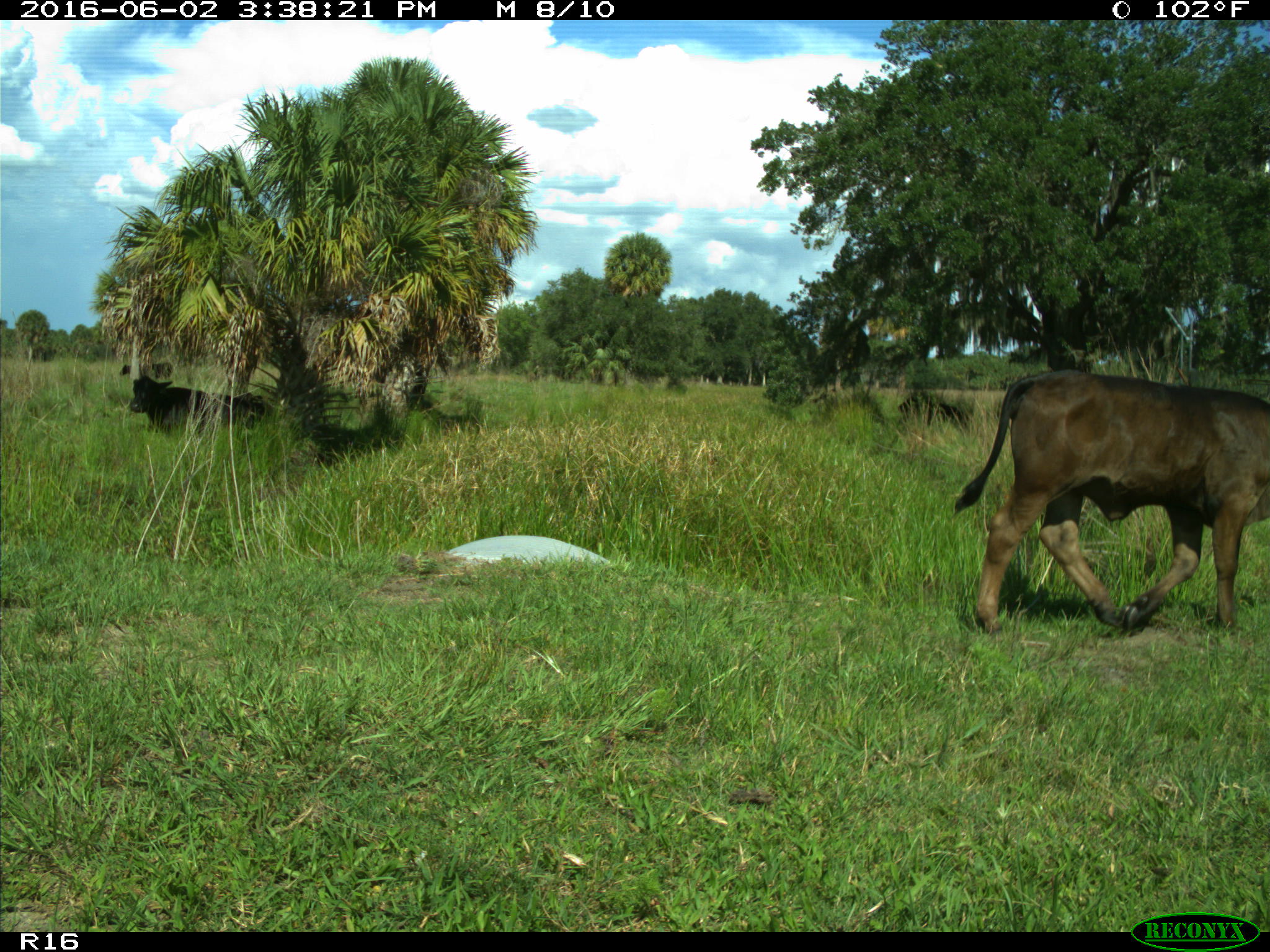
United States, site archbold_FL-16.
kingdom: Animalia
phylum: Chordata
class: Mammalia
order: Artiodactyla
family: Bovidae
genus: Bos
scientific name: Bos taurus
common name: domestic cow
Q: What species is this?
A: Bos taurus (domestic cow).